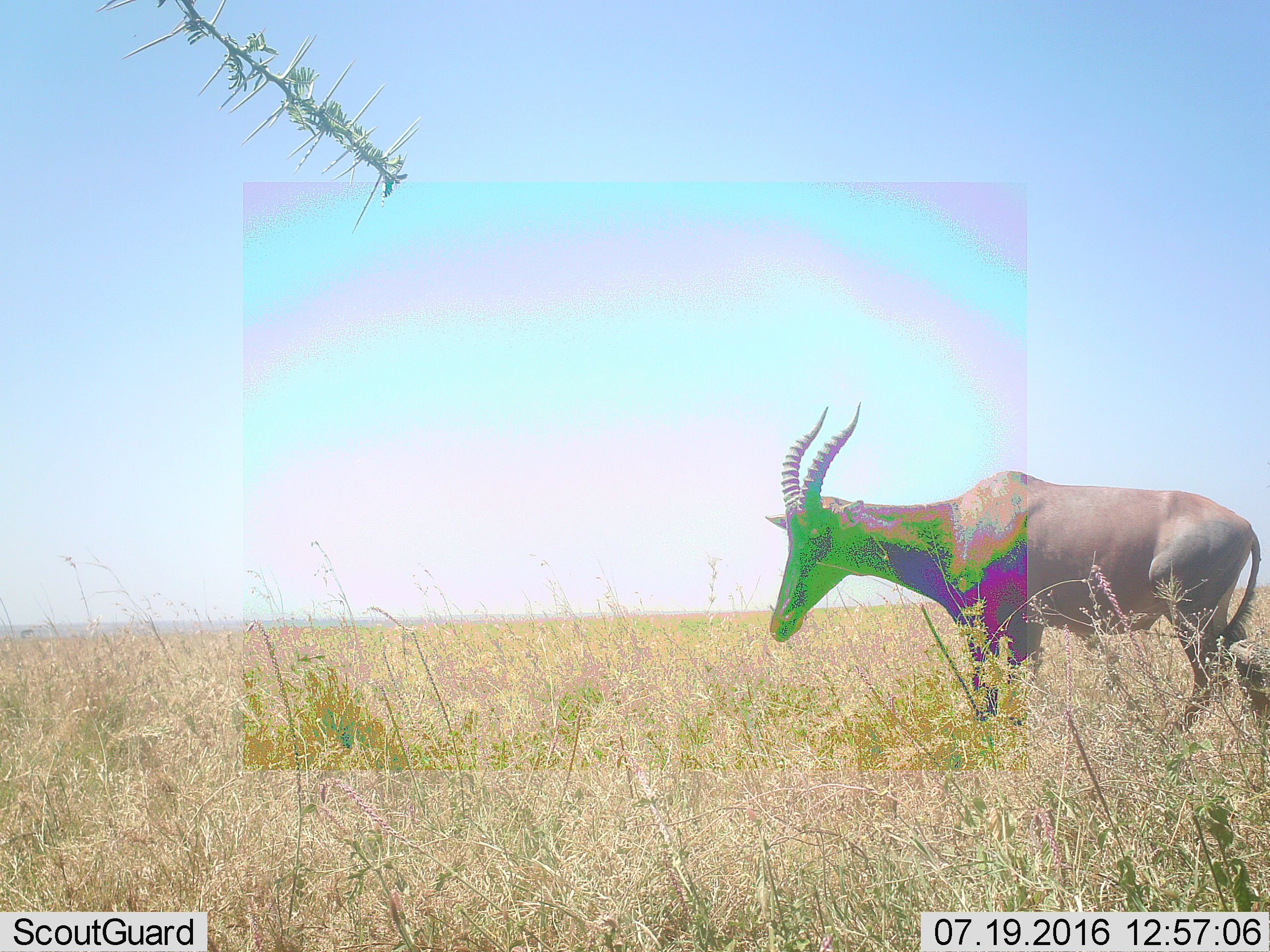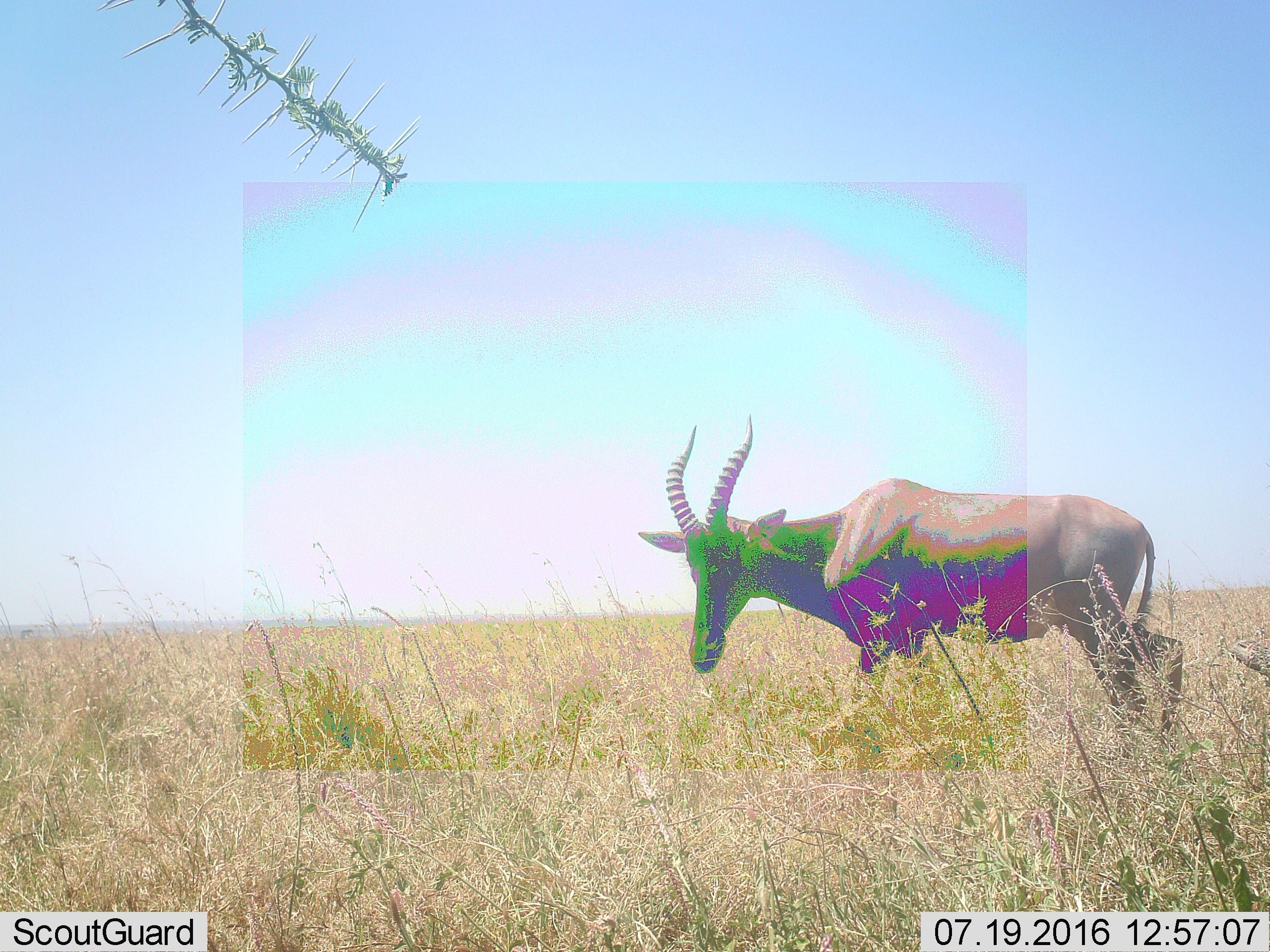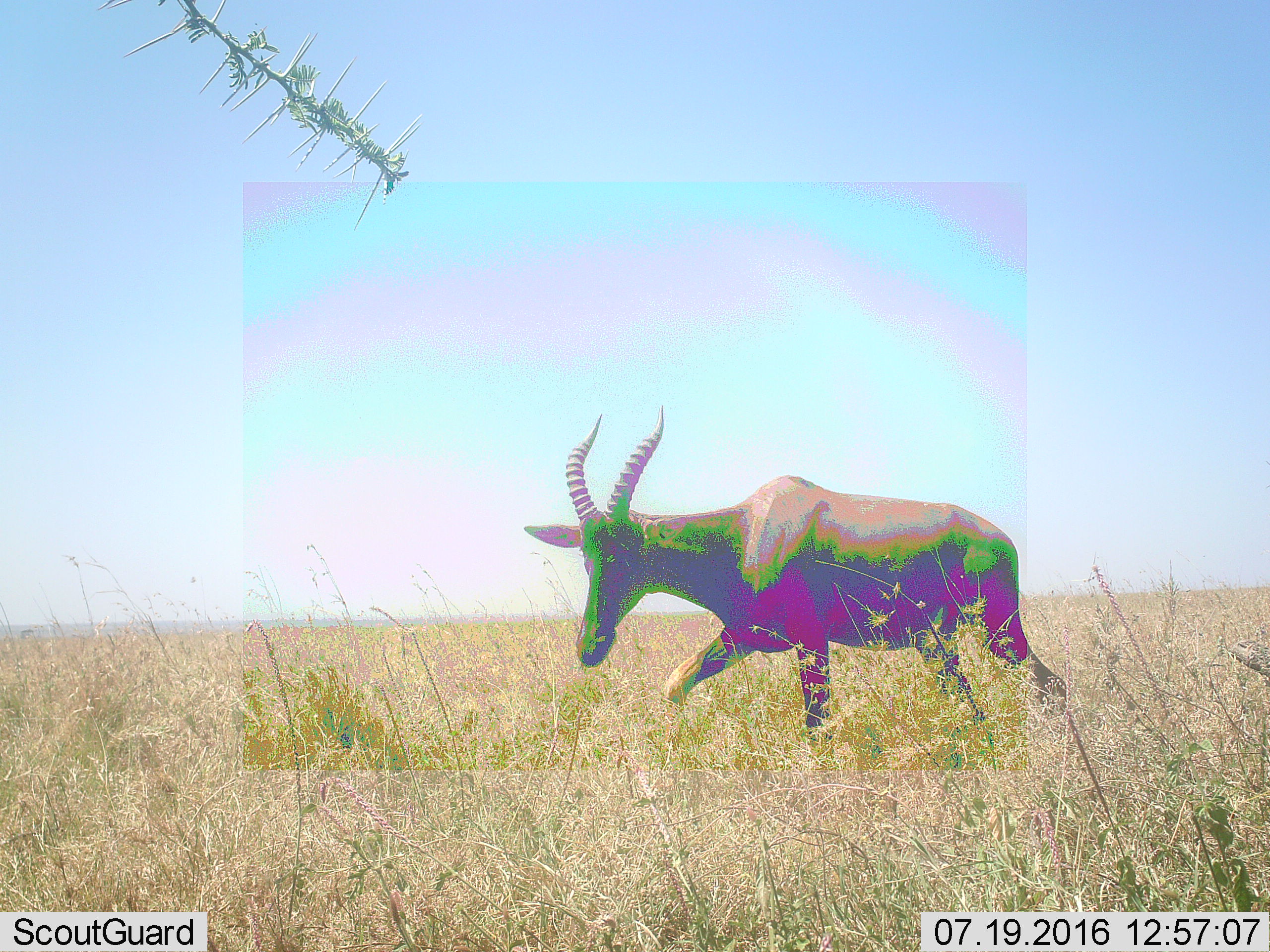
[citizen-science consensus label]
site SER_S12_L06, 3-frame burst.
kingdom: Animalia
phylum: Chordata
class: Mammalia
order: Artiodactyla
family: Bovidae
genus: Damaliscus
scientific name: Damaliscus lunatus jimela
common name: topi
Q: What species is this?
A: Topi (Damaliscus lunatus jimela).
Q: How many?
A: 1.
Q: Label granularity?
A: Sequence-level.